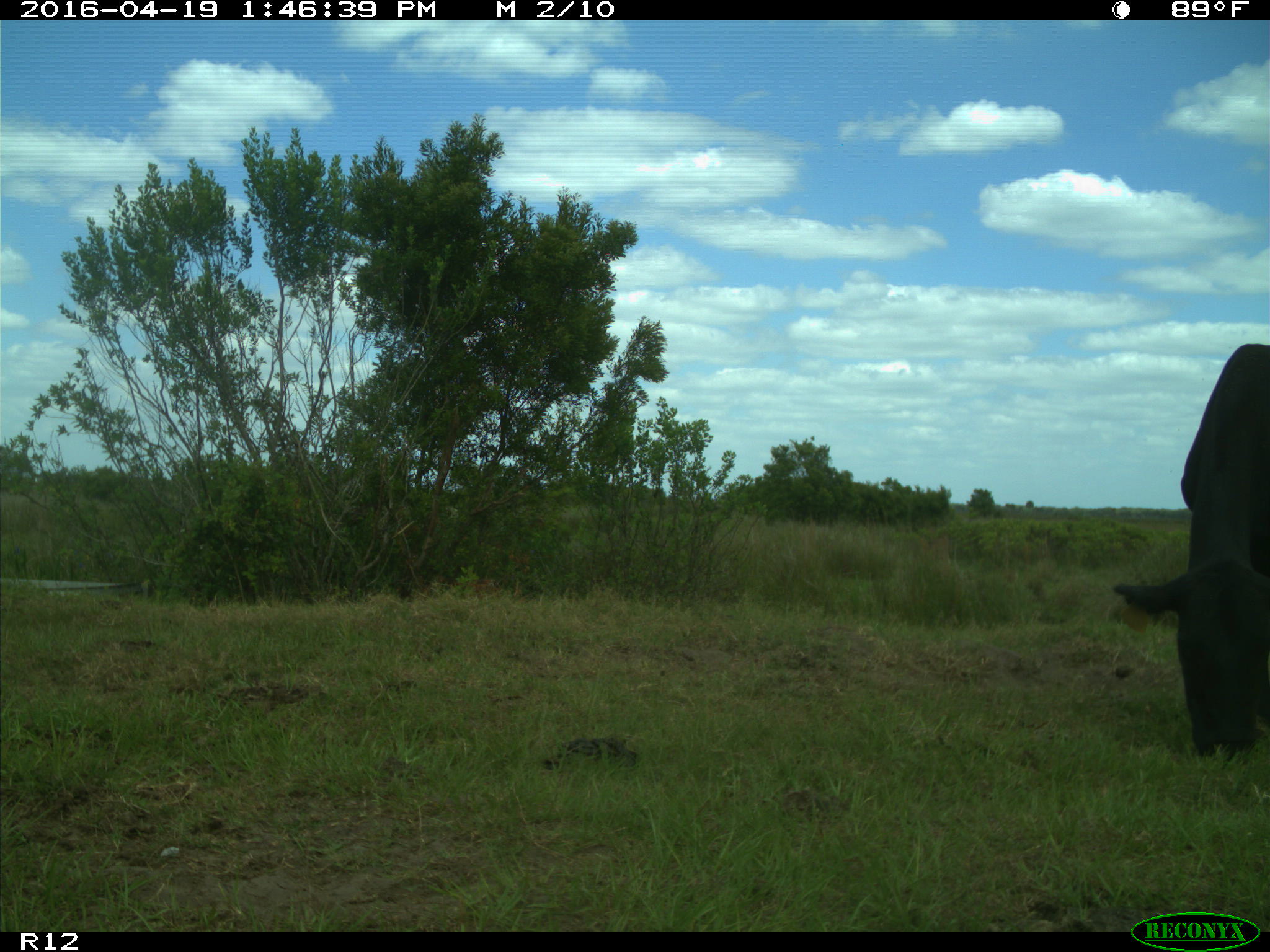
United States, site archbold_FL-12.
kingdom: Animalia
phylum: Chordata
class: Mammalia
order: Artiodactyla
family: Bovidae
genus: Bos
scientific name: Bos taurus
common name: domestic cow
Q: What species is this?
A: Bos taurus (domestic cow).